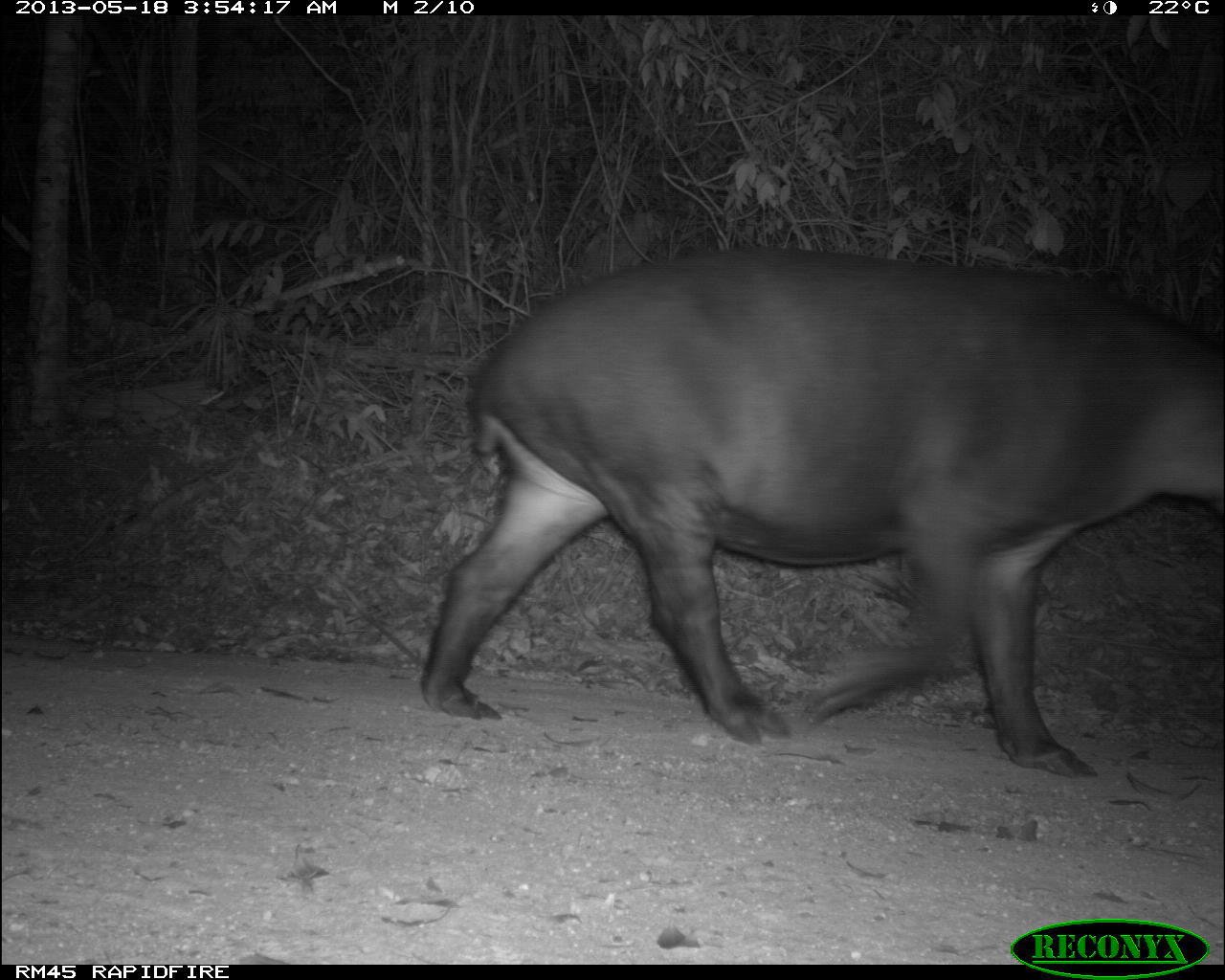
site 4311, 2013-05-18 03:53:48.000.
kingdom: Animalia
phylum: Chordata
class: Mammalia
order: Perissodactyla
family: Tapiridae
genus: Tapirus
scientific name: Tapirus bairdii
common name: baird's tapir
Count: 1.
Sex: female.